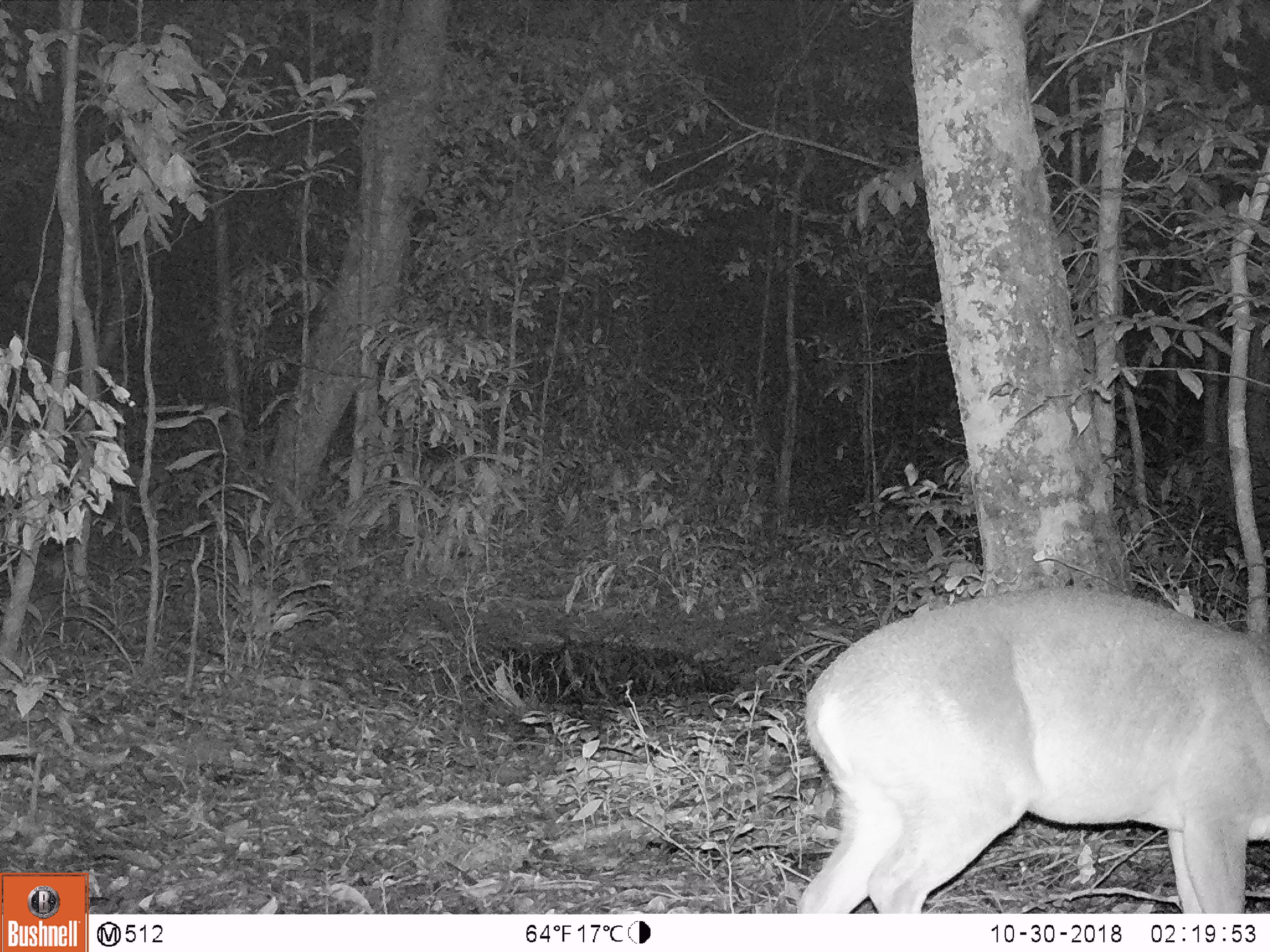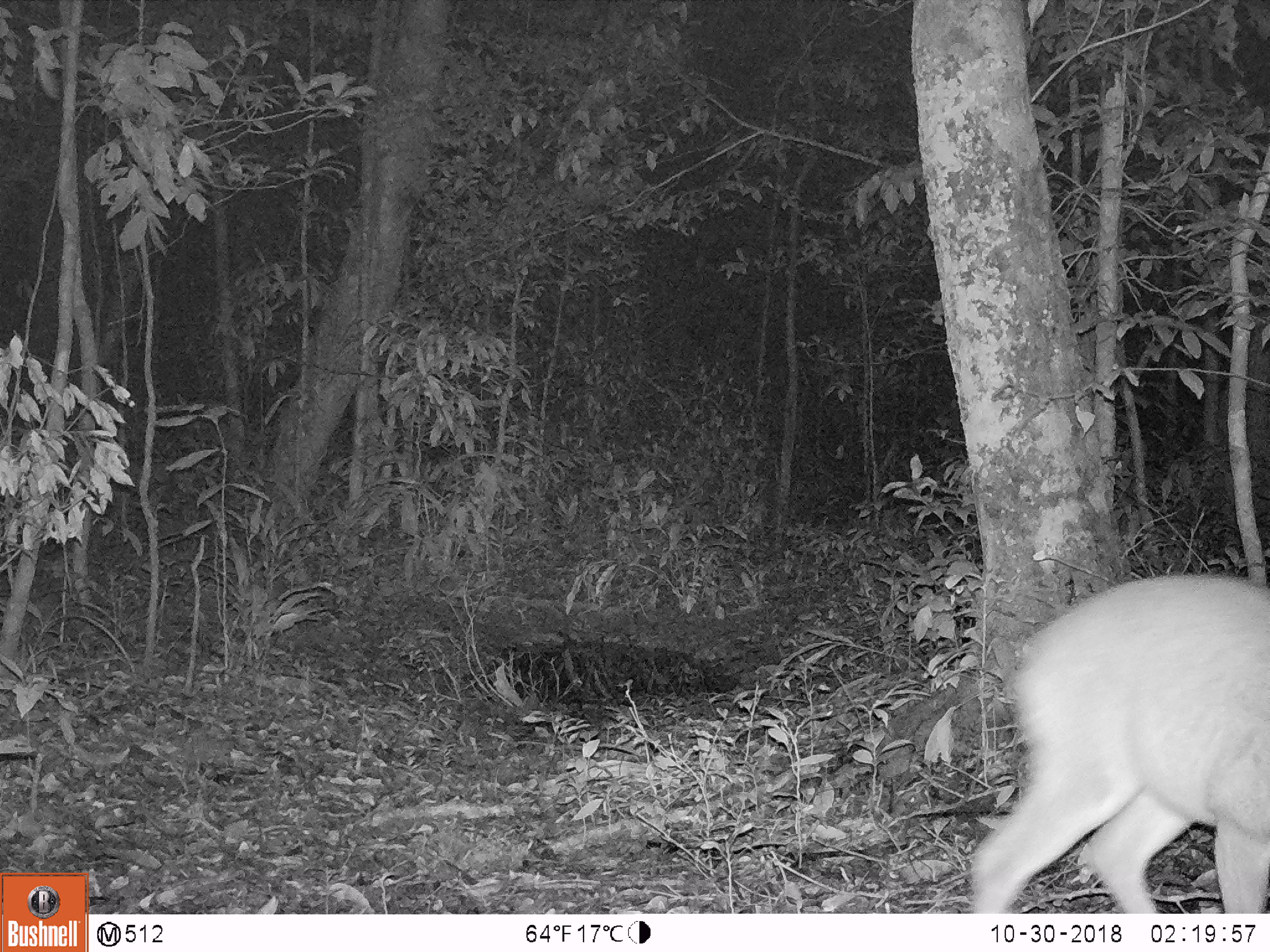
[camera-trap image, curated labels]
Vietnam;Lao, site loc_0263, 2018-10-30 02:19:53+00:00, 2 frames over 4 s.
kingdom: Animalia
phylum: Chordata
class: Mammalia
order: Artiodactyla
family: Cervidae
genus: Muntiacus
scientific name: Muntiacus vuquangensis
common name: large-antlered muntjac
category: large antlered muntjac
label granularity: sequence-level